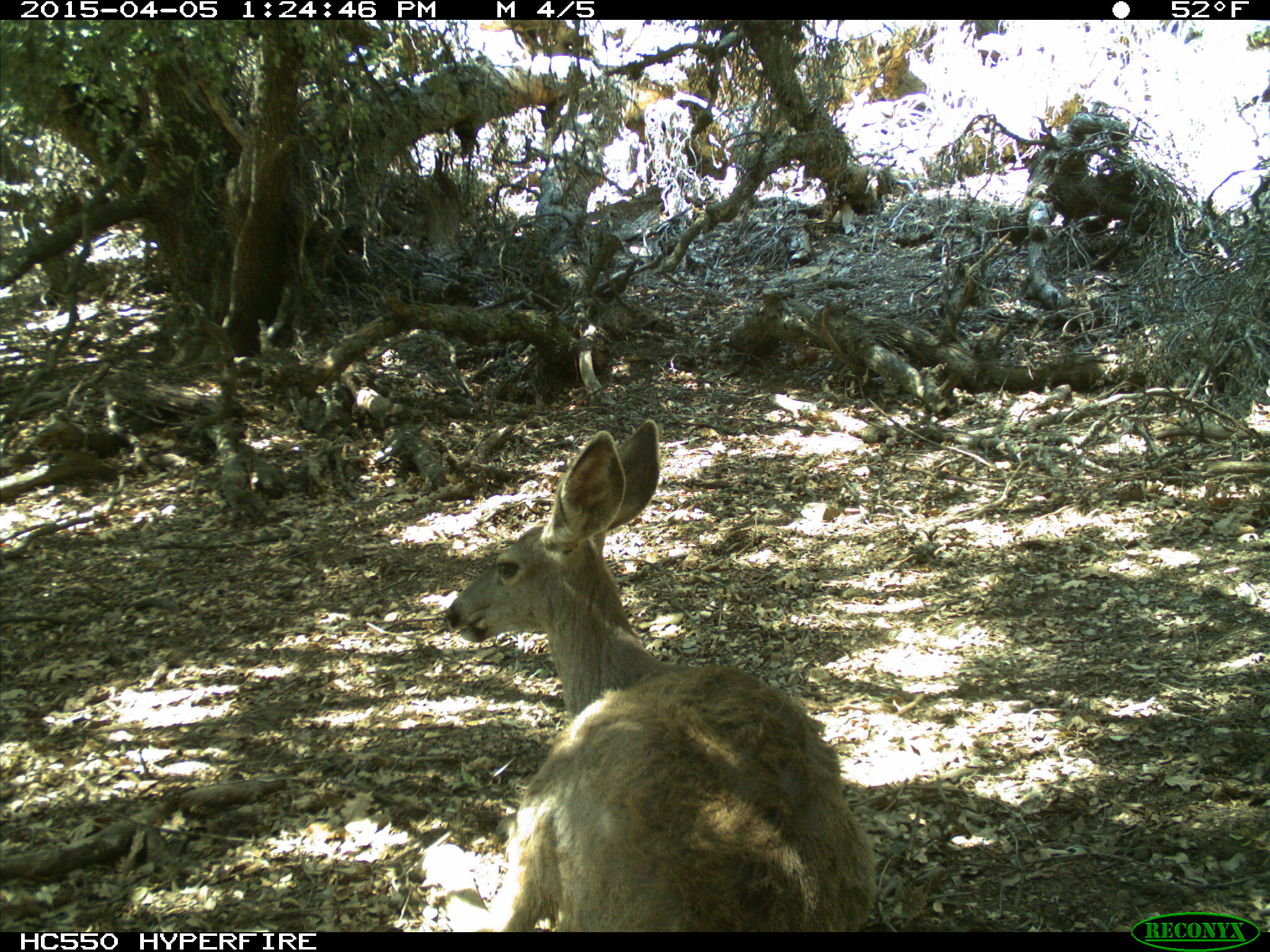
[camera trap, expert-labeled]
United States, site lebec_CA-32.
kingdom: Animalia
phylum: Chordata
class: Mammalia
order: Artiodactyla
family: Cervidae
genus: Odocoileus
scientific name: Odocoileus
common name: deer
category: unidentified deer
Unidentified deer (deer) (Odocoileus).